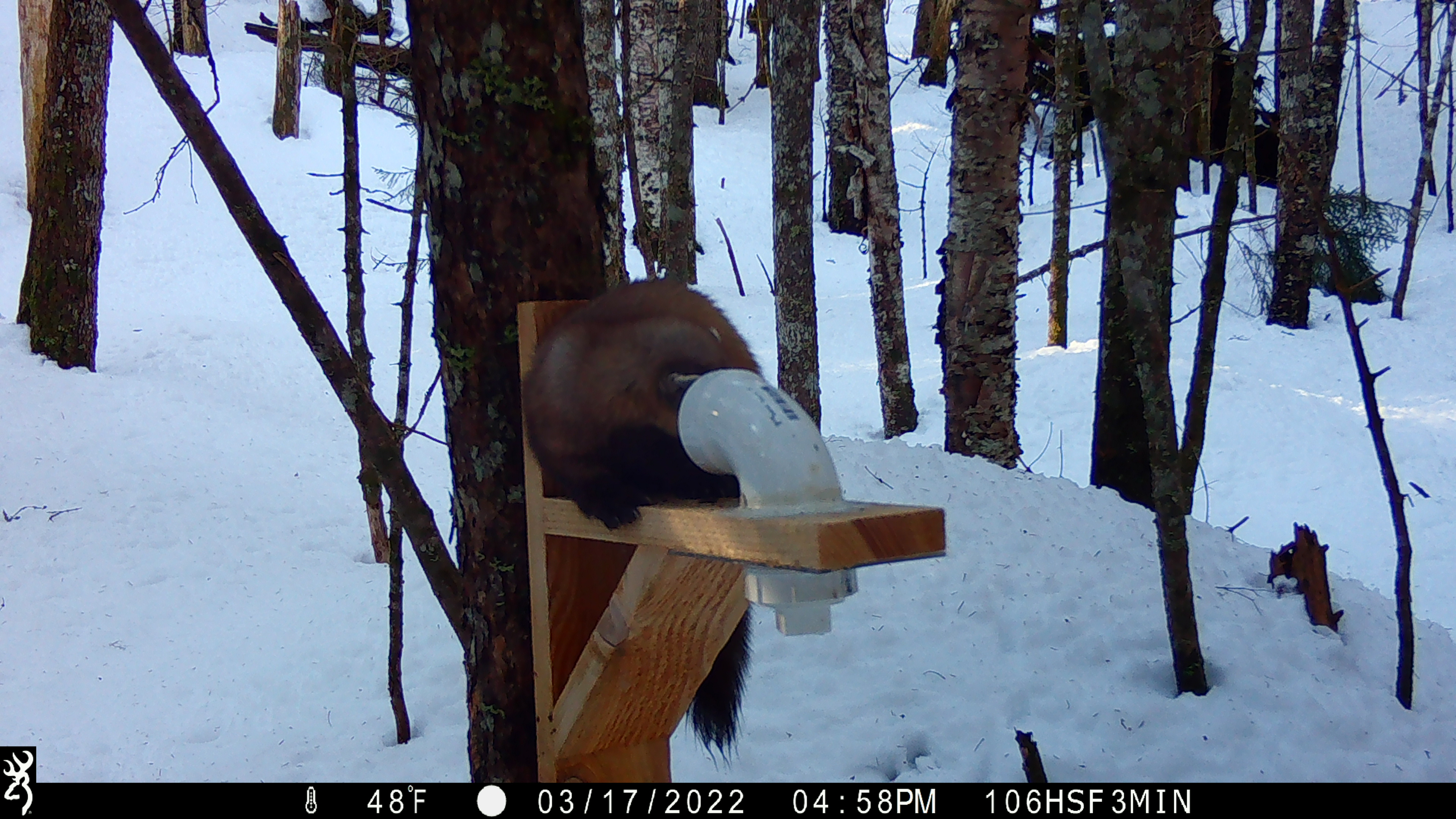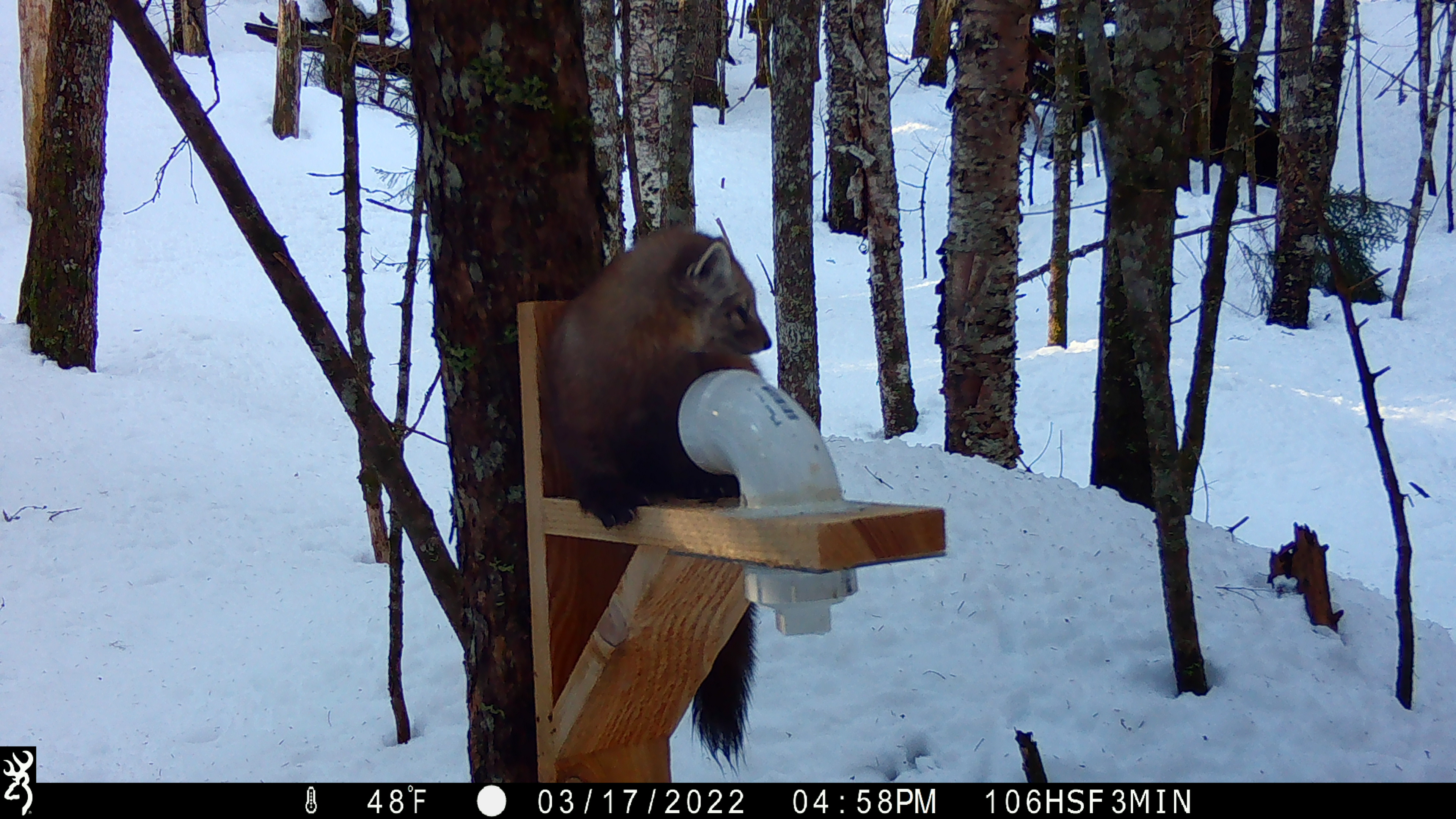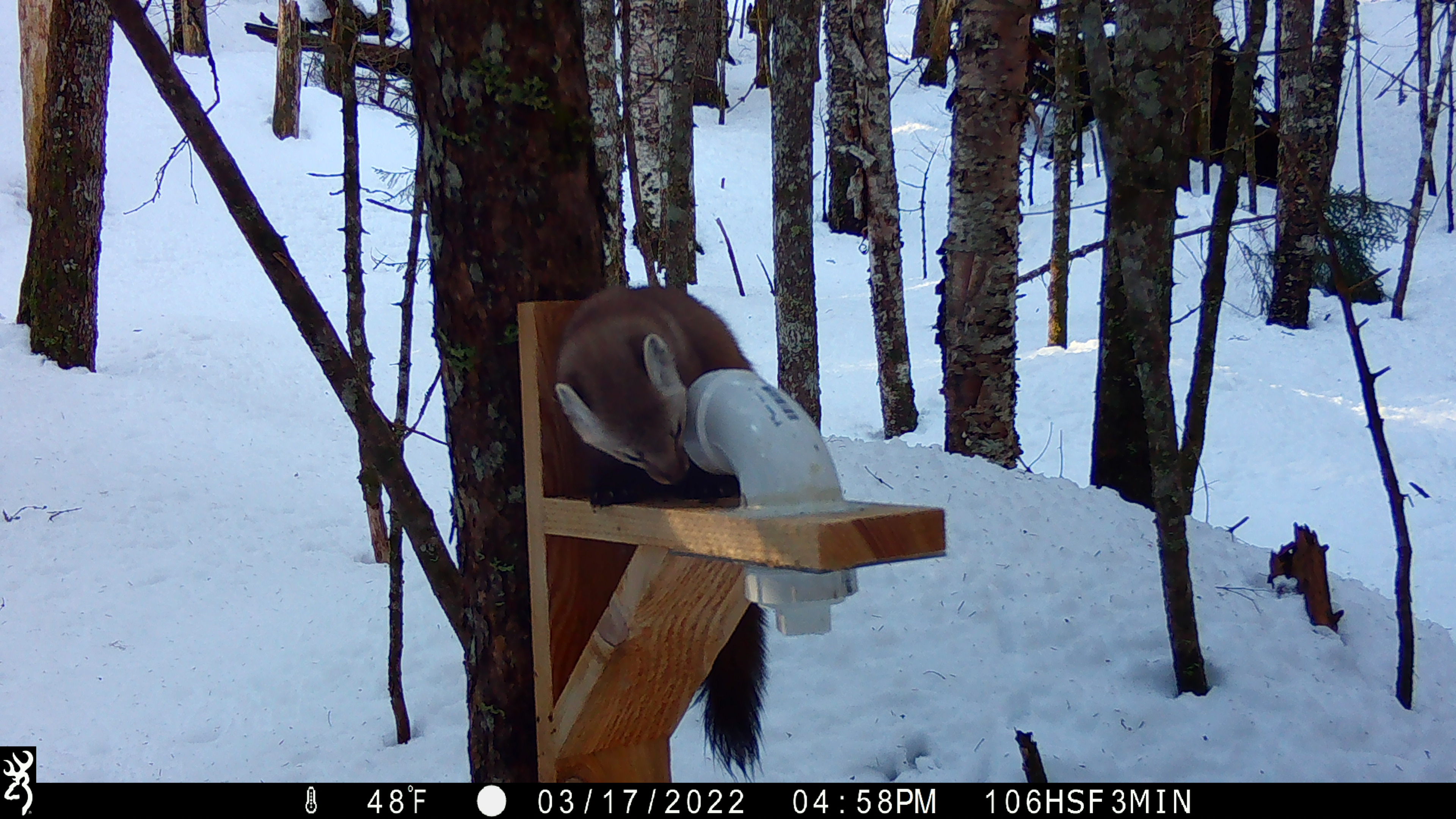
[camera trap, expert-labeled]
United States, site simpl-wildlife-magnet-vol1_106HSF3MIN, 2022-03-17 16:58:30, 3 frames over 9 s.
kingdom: Animalia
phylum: Chordata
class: Mammalia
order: Carnivora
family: Mustelidae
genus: Martes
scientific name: Martes americana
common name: american marten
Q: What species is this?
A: American marten (Martes americana).